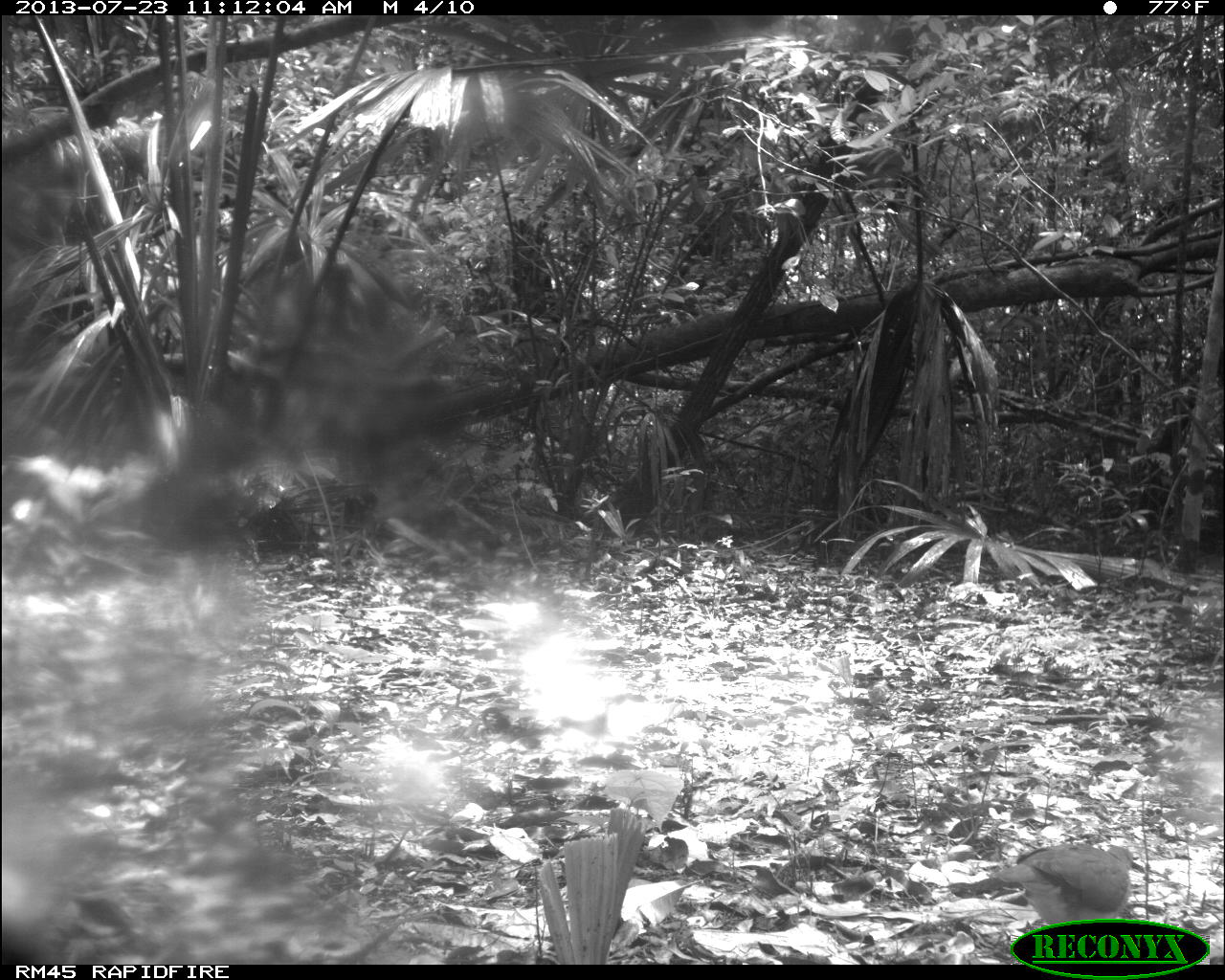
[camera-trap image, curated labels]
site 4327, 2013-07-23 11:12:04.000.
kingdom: Animalia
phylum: Chordata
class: Aves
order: Columbiformes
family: Columbidae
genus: Leptotila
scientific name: Leptotila plumbeiceps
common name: gray-headed dove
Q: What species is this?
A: Leptotila plumbeiceps (gray-headed dove).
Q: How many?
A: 1.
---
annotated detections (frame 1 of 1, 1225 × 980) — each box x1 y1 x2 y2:
leptotila plumbeiceps: 946 842 1145 923